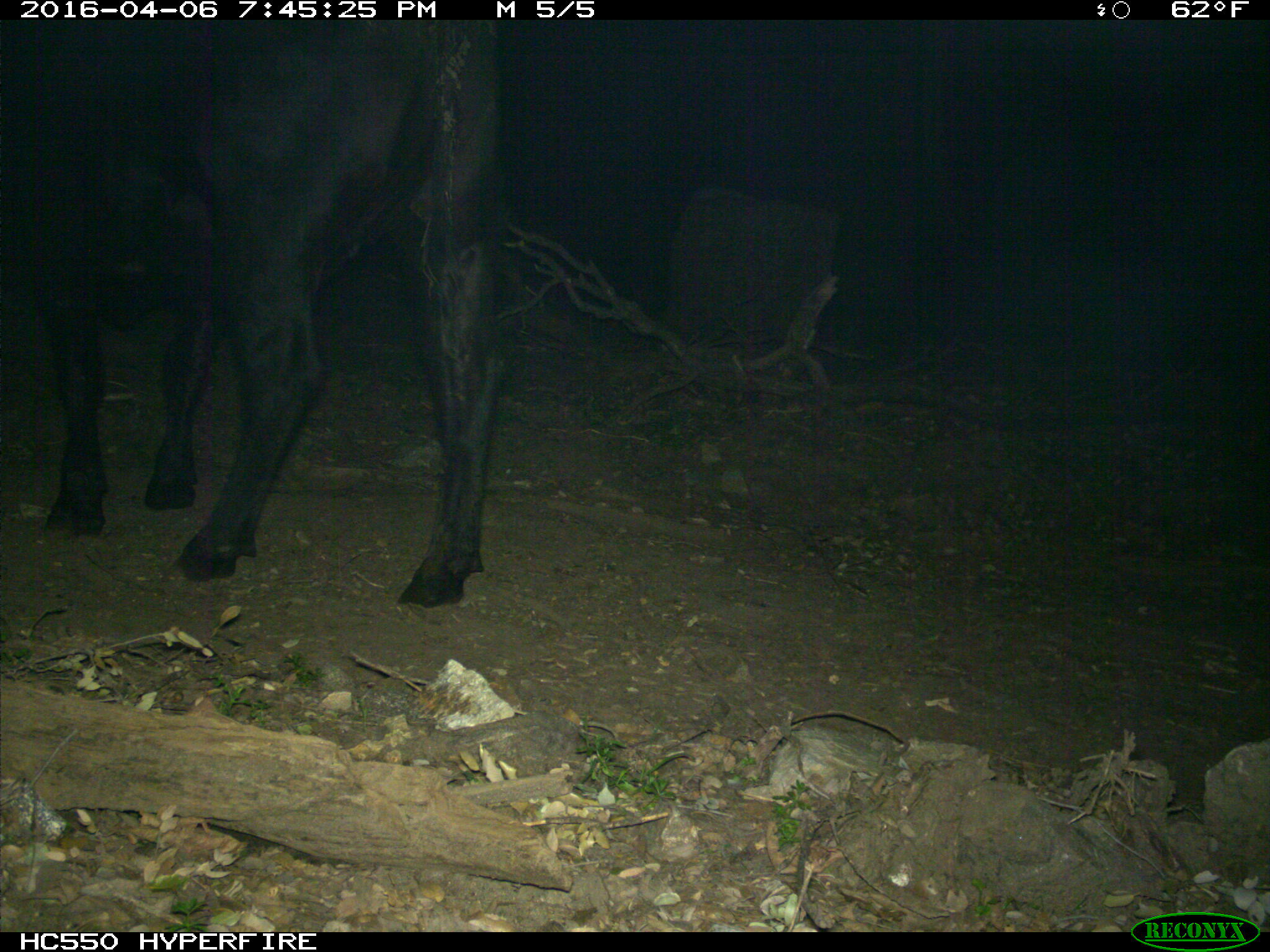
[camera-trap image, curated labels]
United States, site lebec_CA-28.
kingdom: Animalia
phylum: Chordata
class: Mammalia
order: Artiodactyla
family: Bovidae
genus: Bos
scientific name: Bos taurus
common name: domestic cow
Bos taurus (domestic cow).